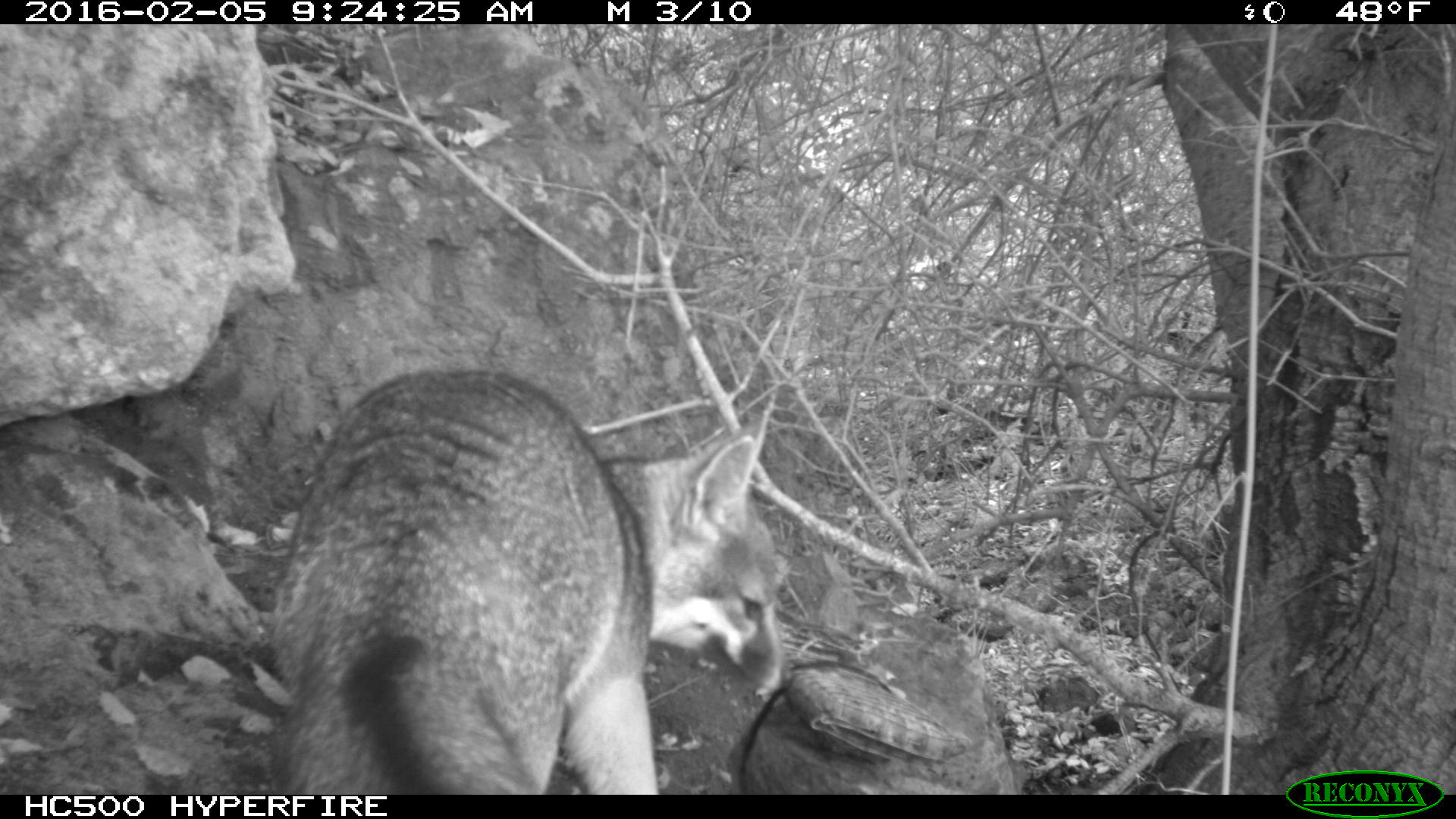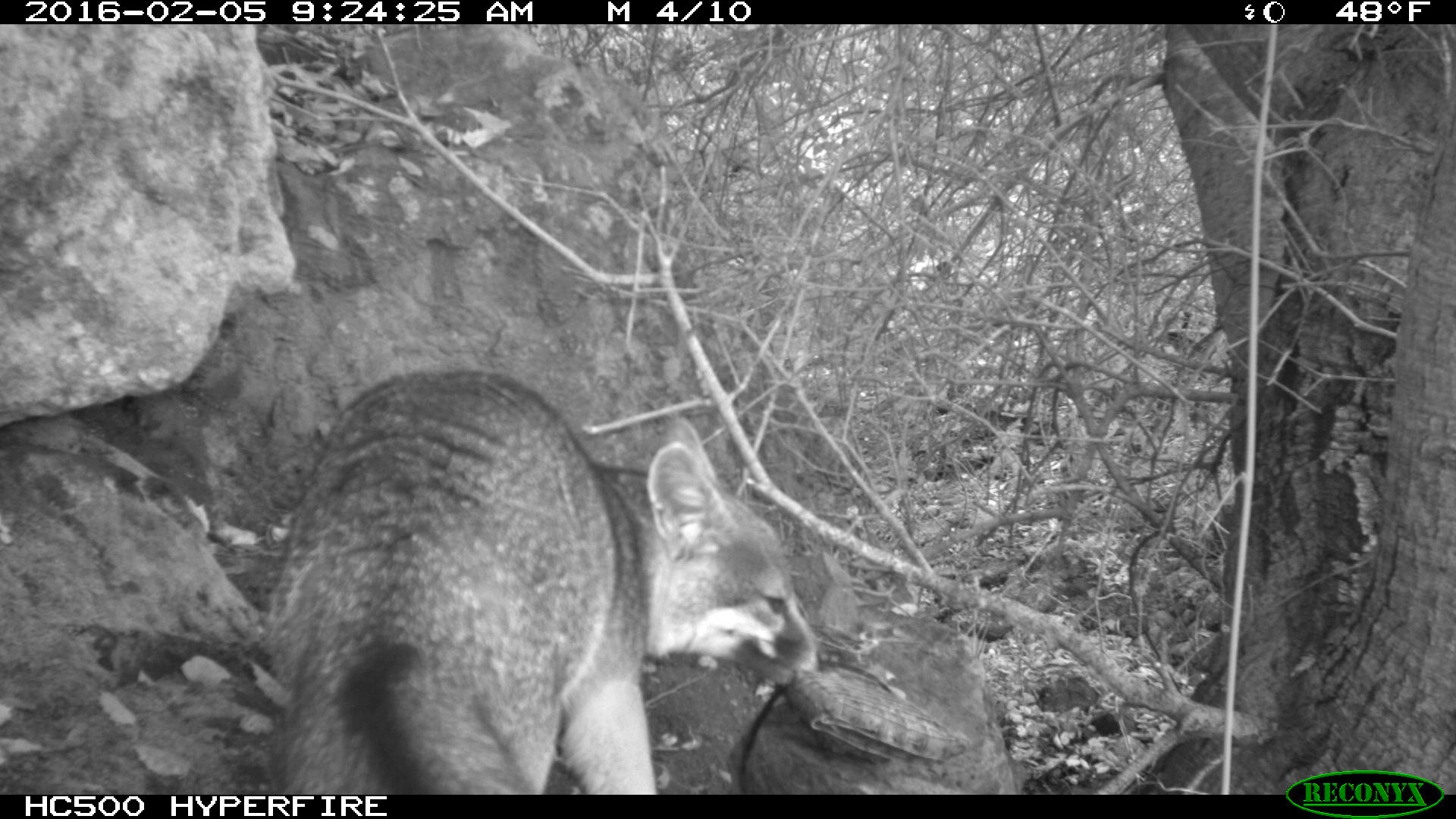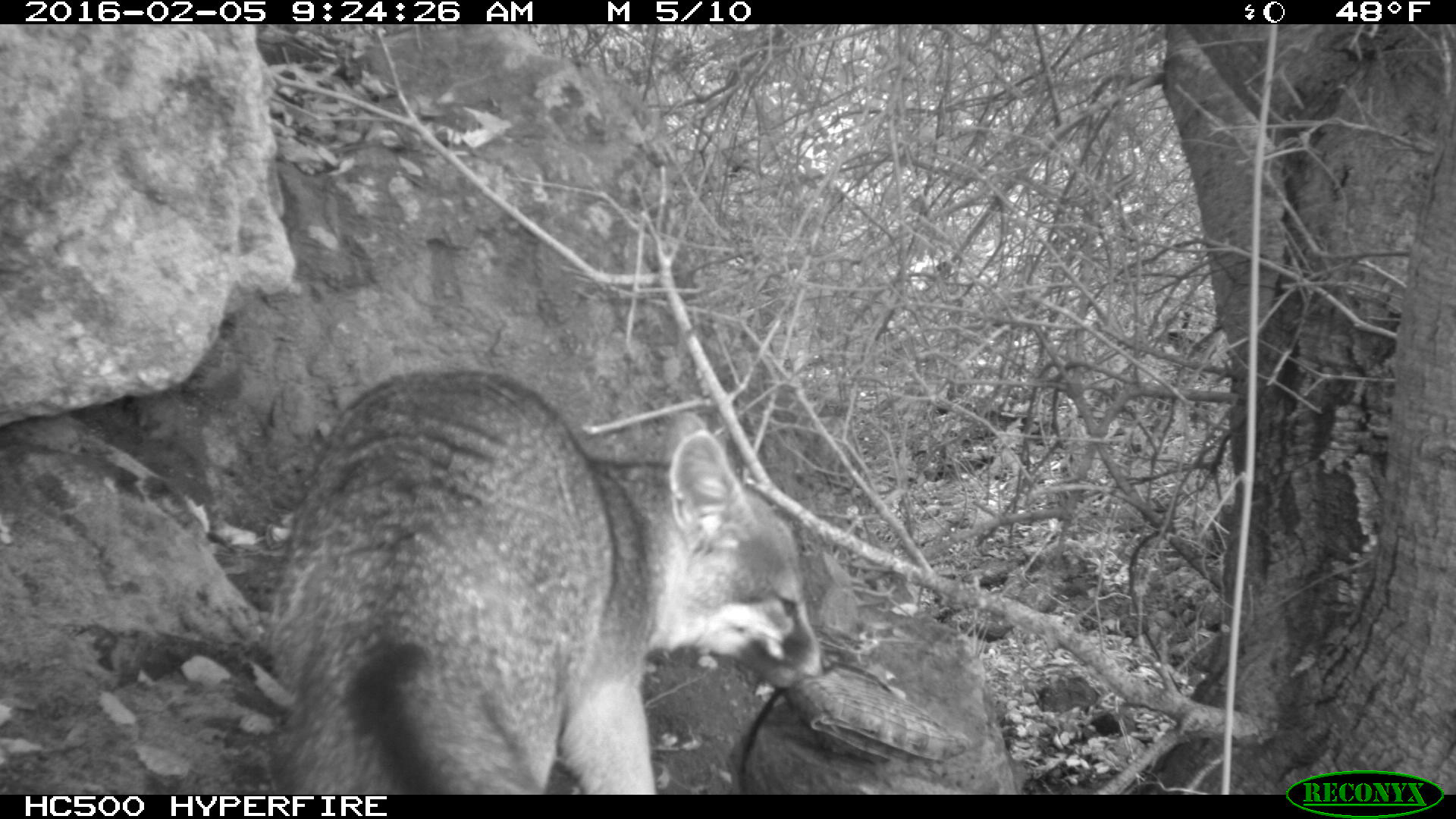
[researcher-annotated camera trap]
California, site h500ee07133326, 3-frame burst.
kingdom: Animalia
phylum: Chordata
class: Mammalia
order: Carnivora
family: Canidae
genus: Urocyon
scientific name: Urocyon littoralis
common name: island fox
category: fox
Fox (island fox) (Urocyon littoralis).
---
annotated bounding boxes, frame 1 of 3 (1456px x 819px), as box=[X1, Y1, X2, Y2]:
fox: box=[259, 360, 791, 793]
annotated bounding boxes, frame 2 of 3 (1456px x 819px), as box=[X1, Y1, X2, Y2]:
fox: box=[261, 370, 830, 794]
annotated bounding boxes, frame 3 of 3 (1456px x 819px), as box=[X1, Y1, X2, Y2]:
fox: box=[267, 366, 830, 793]